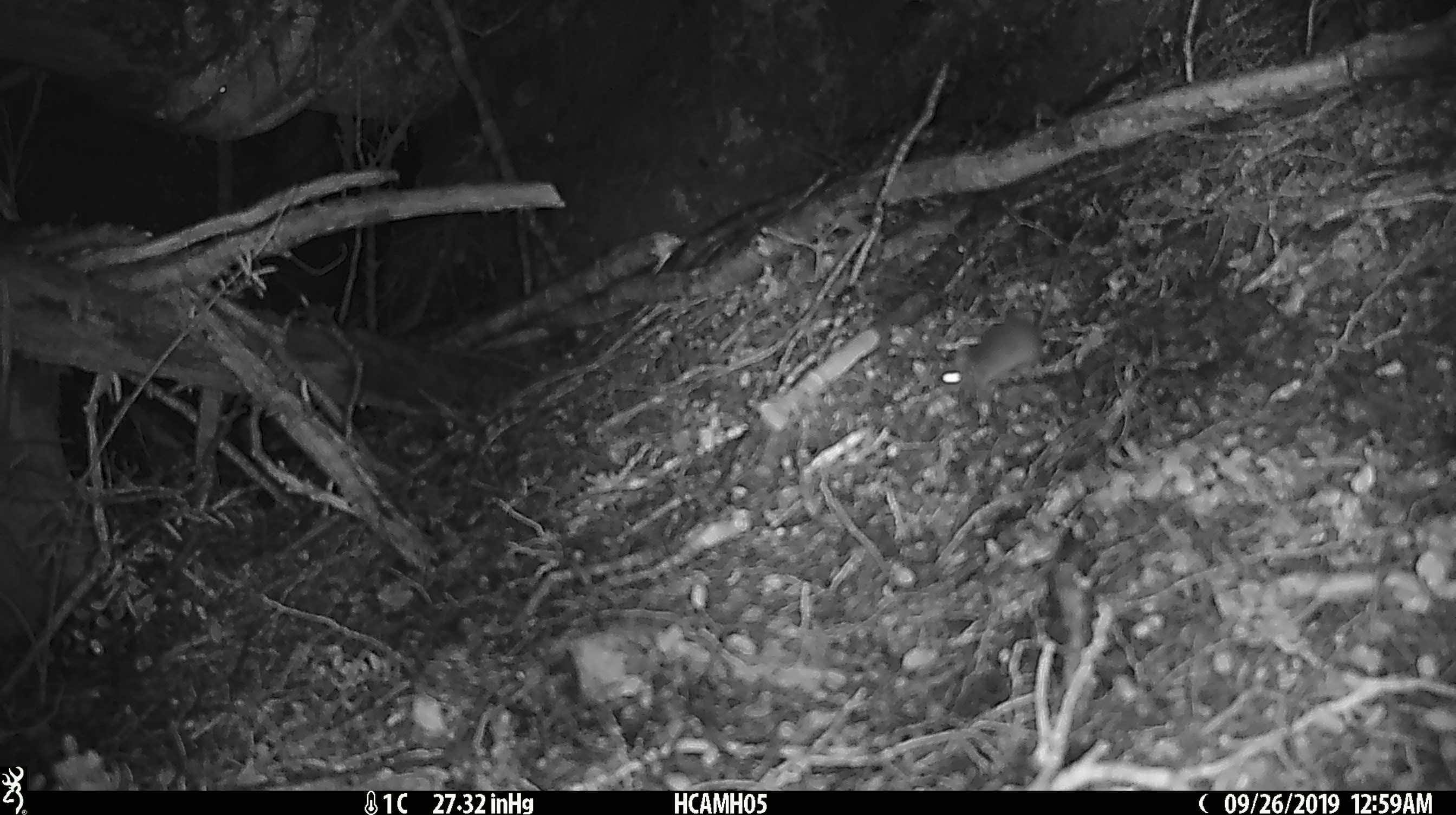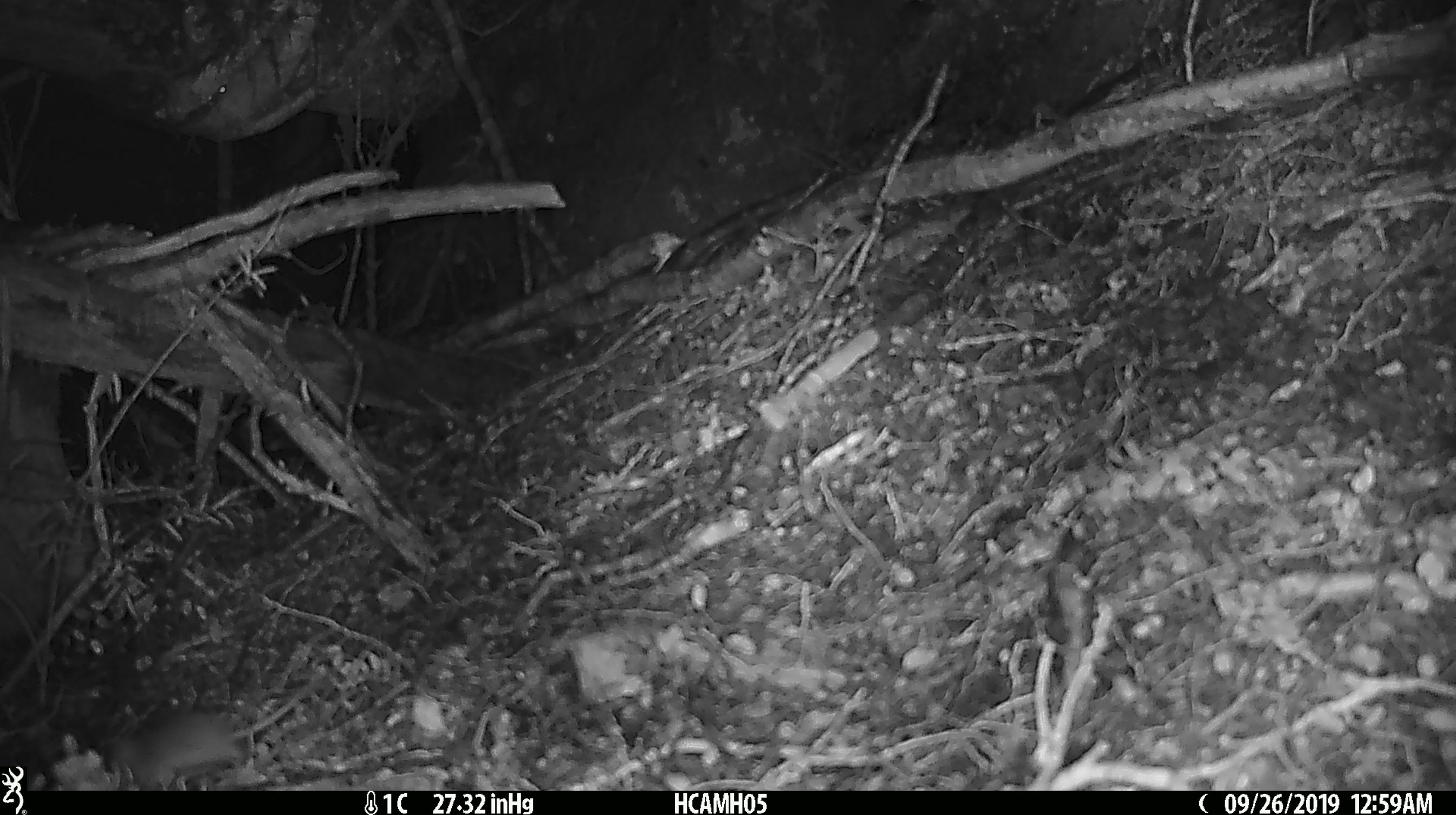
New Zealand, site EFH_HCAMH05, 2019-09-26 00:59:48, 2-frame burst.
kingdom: Animalia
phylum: Chordata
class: Mammalia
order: Rodentia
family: Muridae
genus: Mus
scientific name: Mus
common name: mouse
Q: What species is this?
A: Mouse (Mus).